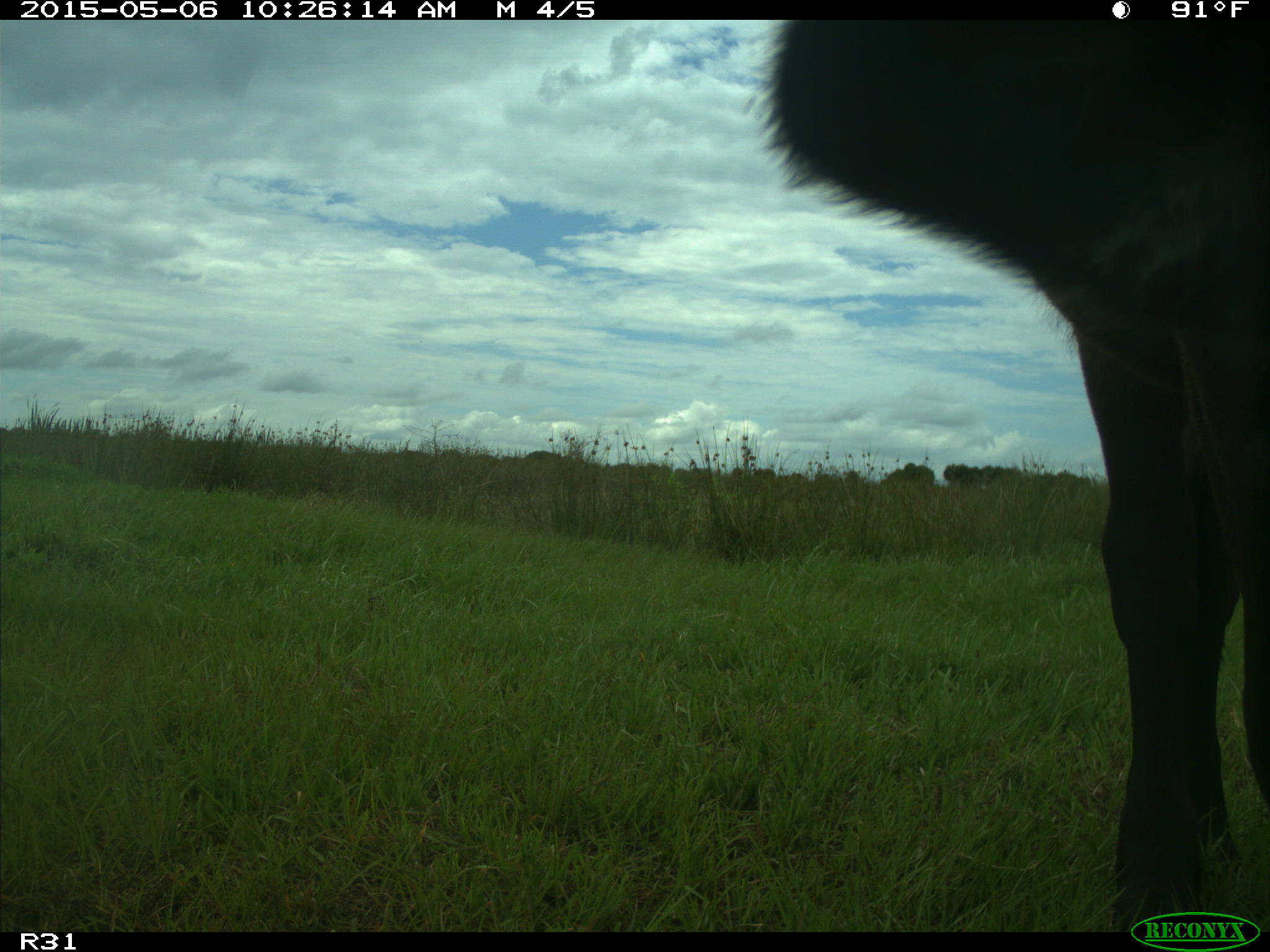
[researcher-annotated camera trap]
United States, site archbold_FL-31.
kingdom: Animalia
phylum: Chordata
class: Mammalia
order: Artiodactyla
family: Bovidae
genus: Bos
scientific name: Bos taurus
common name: domestic cow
Bos taurus (domestic cow).